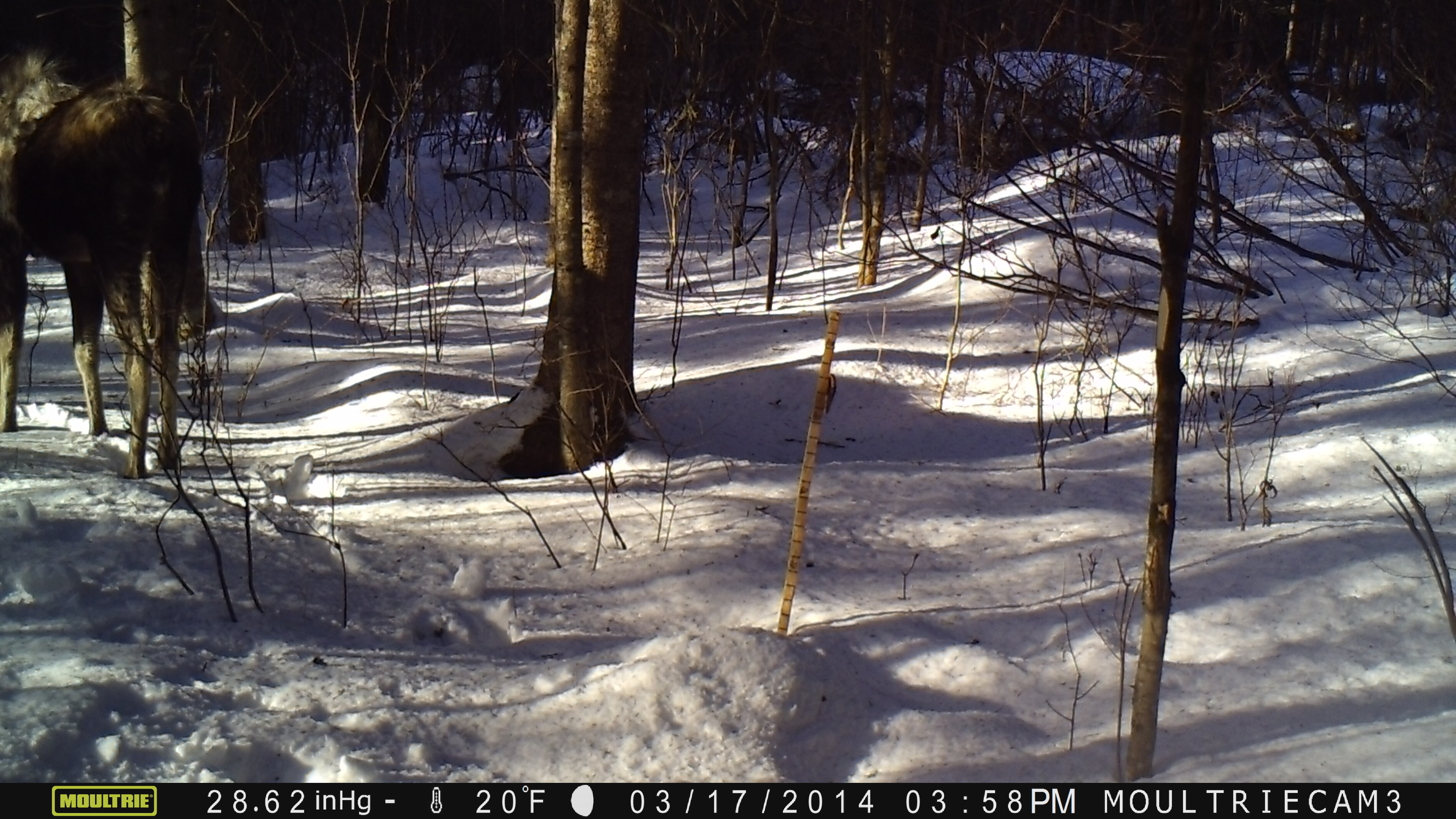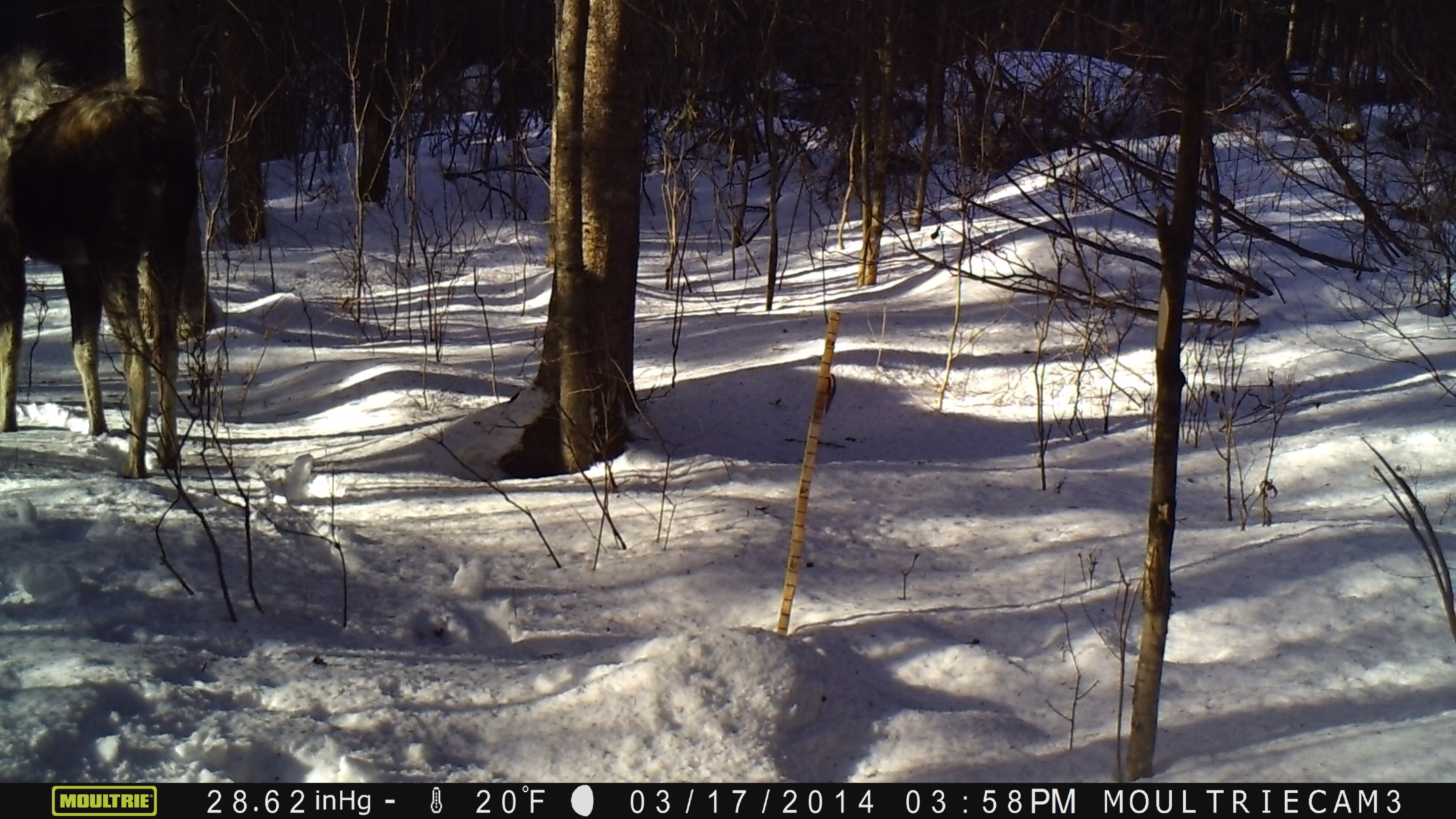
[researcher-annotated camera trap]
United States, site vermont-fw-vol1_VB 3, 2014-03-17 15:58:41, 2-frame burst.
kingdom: Animalia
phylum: Chordata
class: Mammalia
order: Artiodactyla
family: Cervidae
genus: Alces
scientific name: Alces alces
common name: moose